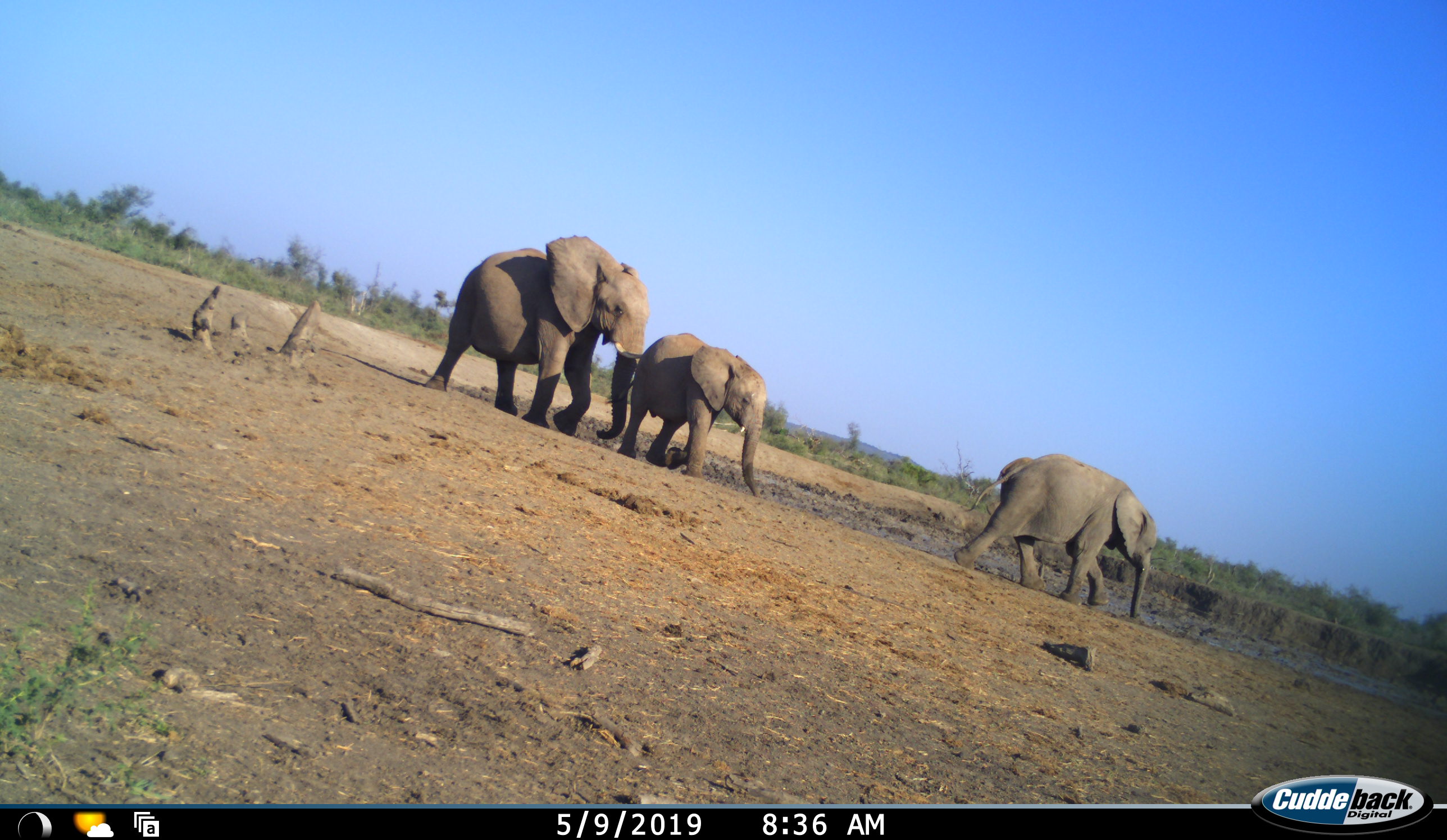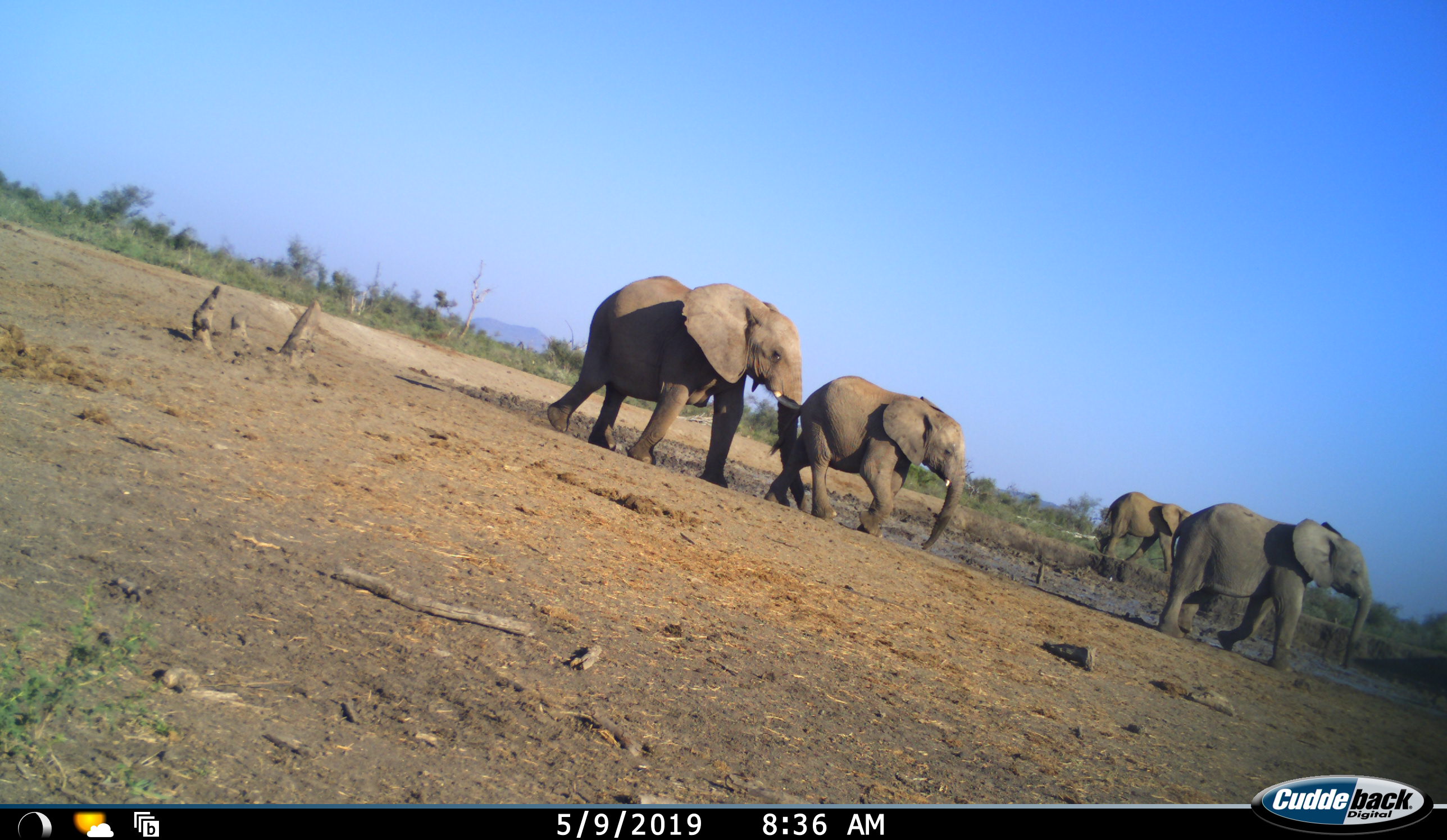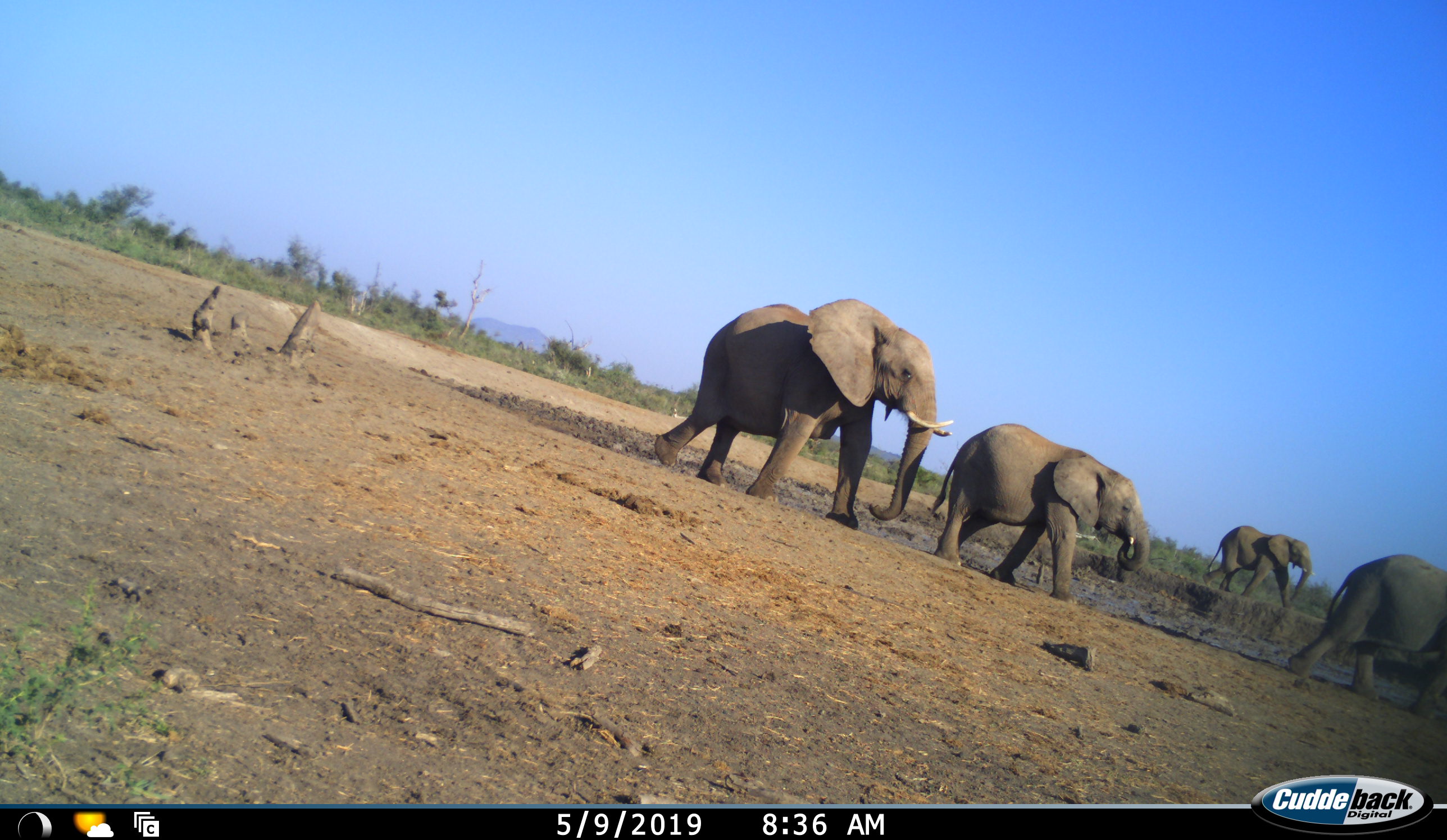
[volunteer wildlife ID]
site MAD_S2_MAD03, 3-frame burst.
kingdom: Animalia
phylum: Chordata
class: Mammalia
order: Proboscidea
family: Elephantidae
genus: Loxodonta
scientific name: Loxodonta africana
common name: african bush elephant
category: elephant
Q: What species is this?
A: Elephant (african bush elephant) (Loxodonta africana).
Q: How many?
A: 4.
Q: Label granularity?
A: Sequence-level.